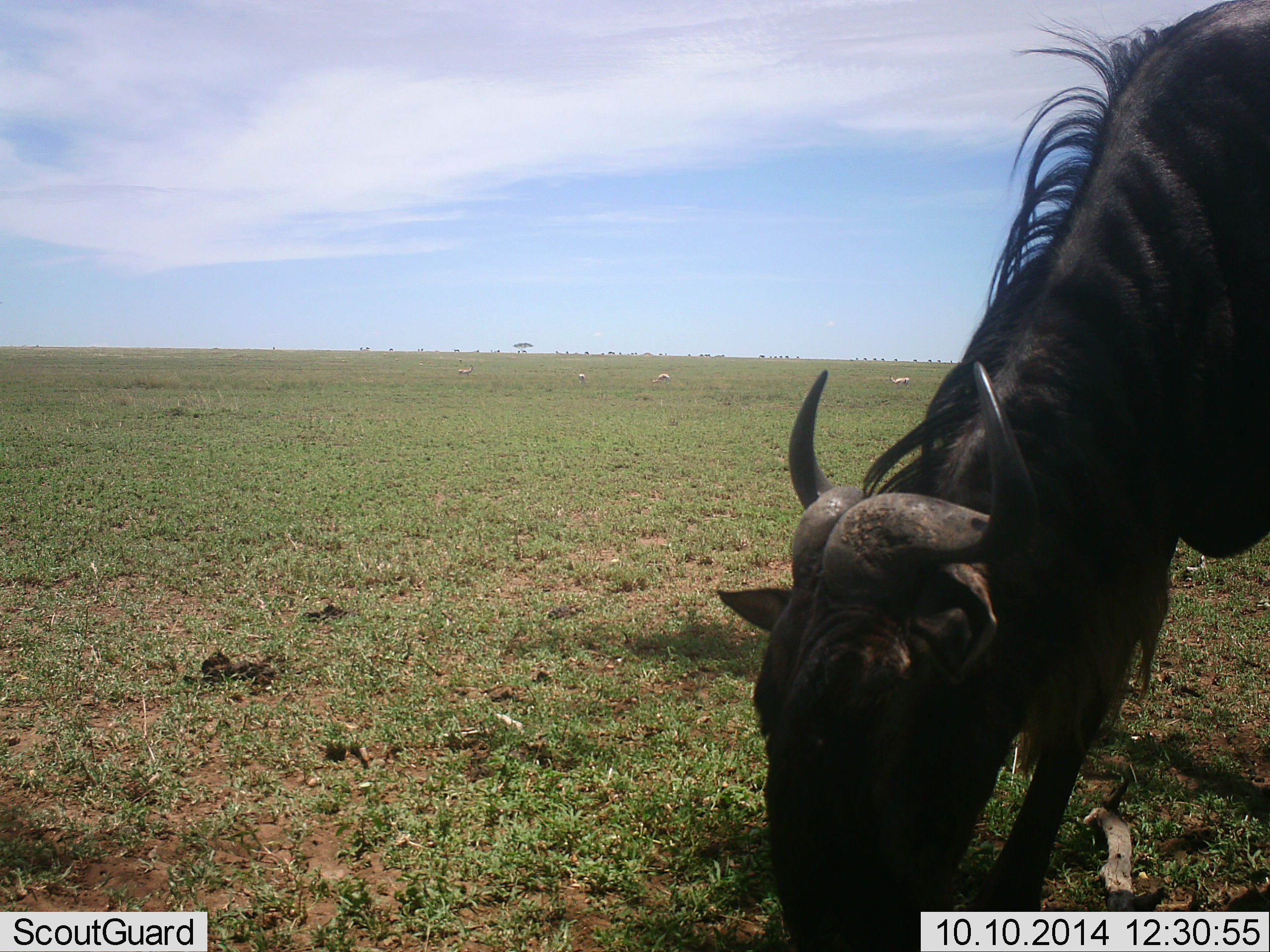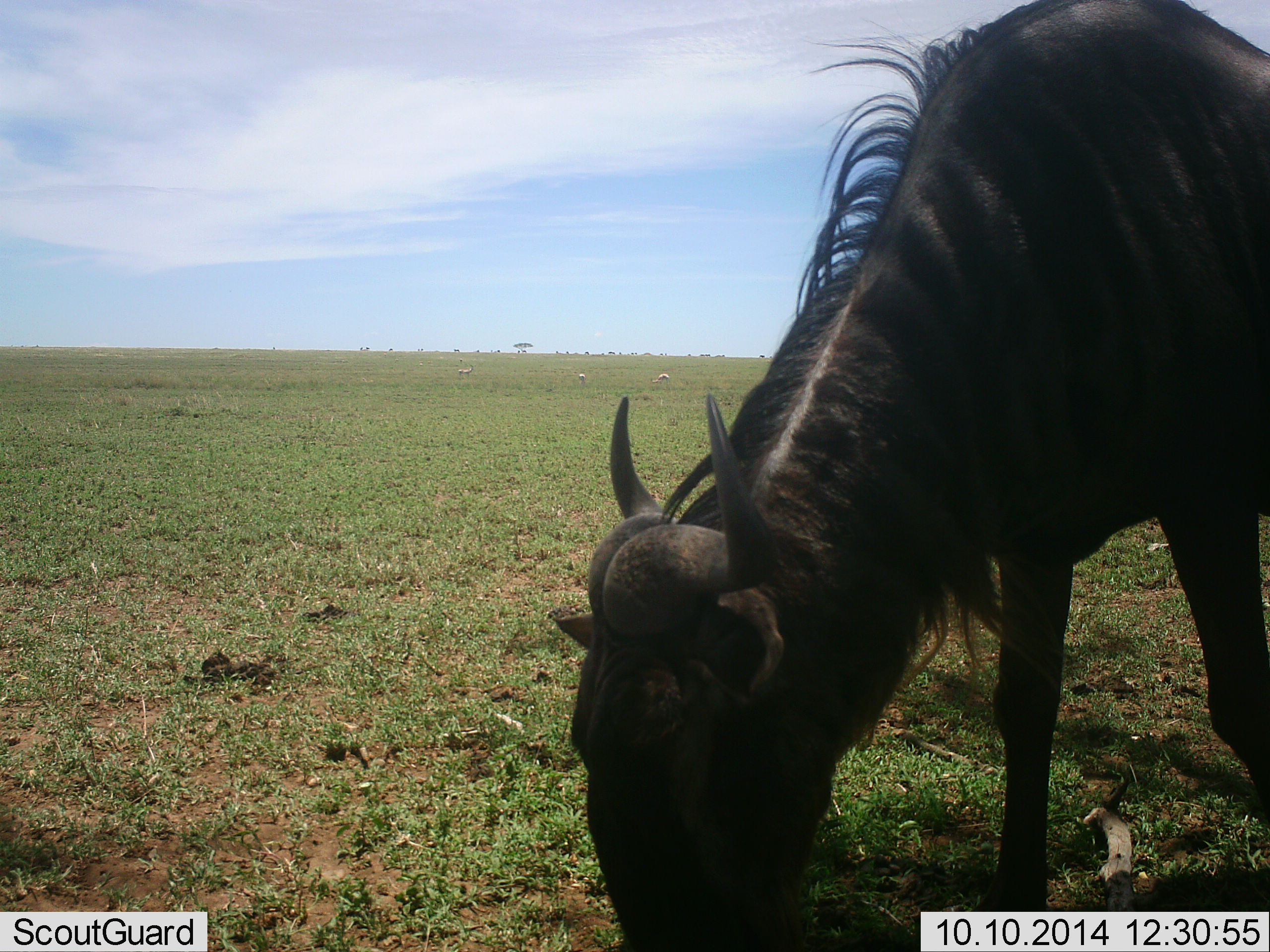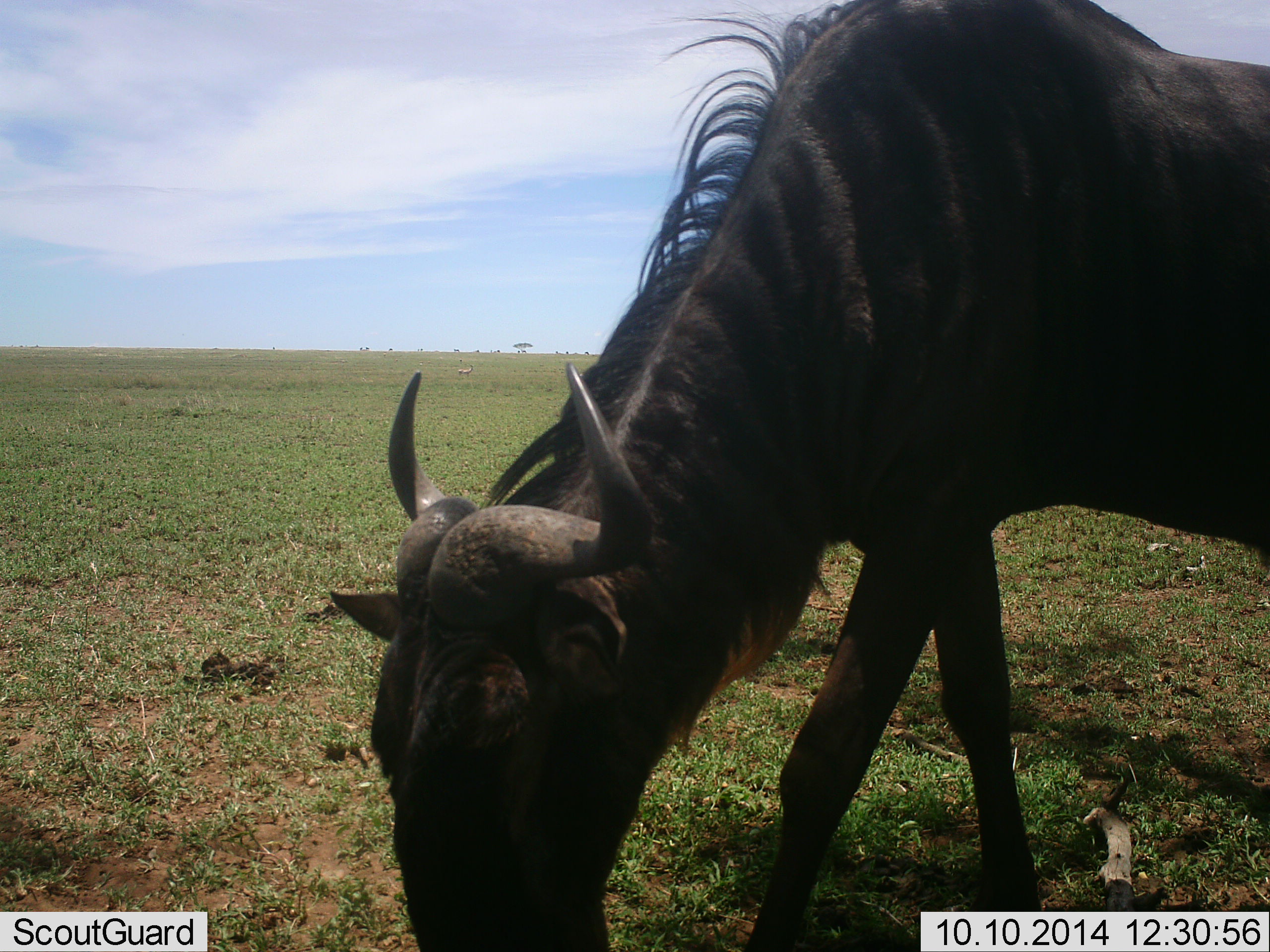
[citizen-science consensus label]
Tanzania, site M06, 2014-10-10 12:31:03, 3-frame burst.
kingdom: Animalia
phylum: Chordata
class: Mammalia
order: Artiodactyla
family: Bovidae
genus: Connochaetes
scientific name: Connochaetes taurinus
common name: blue wildebeest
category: wildebeest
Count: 1.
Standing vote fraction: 0%.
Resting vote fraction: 0%.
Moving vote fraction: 0%.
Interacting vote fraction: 0%.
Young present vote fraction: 0%.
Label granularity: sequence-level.